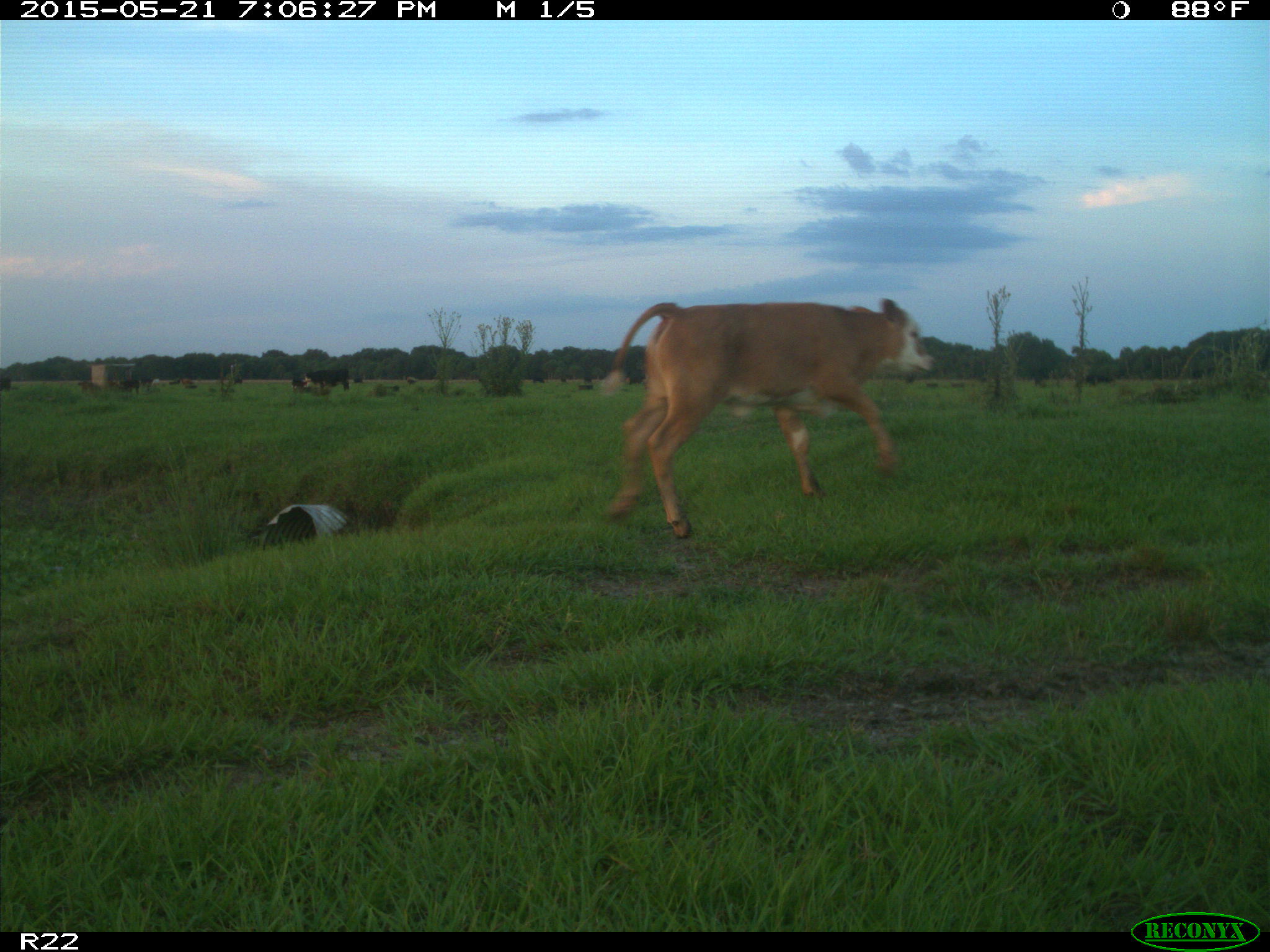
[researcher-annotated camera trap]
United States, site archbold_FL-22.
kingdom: Animalia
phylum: Chordata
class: Mammalia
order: Artiodactyla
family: Bovidae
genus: Bos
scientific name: Bos taurus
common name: domestic cow